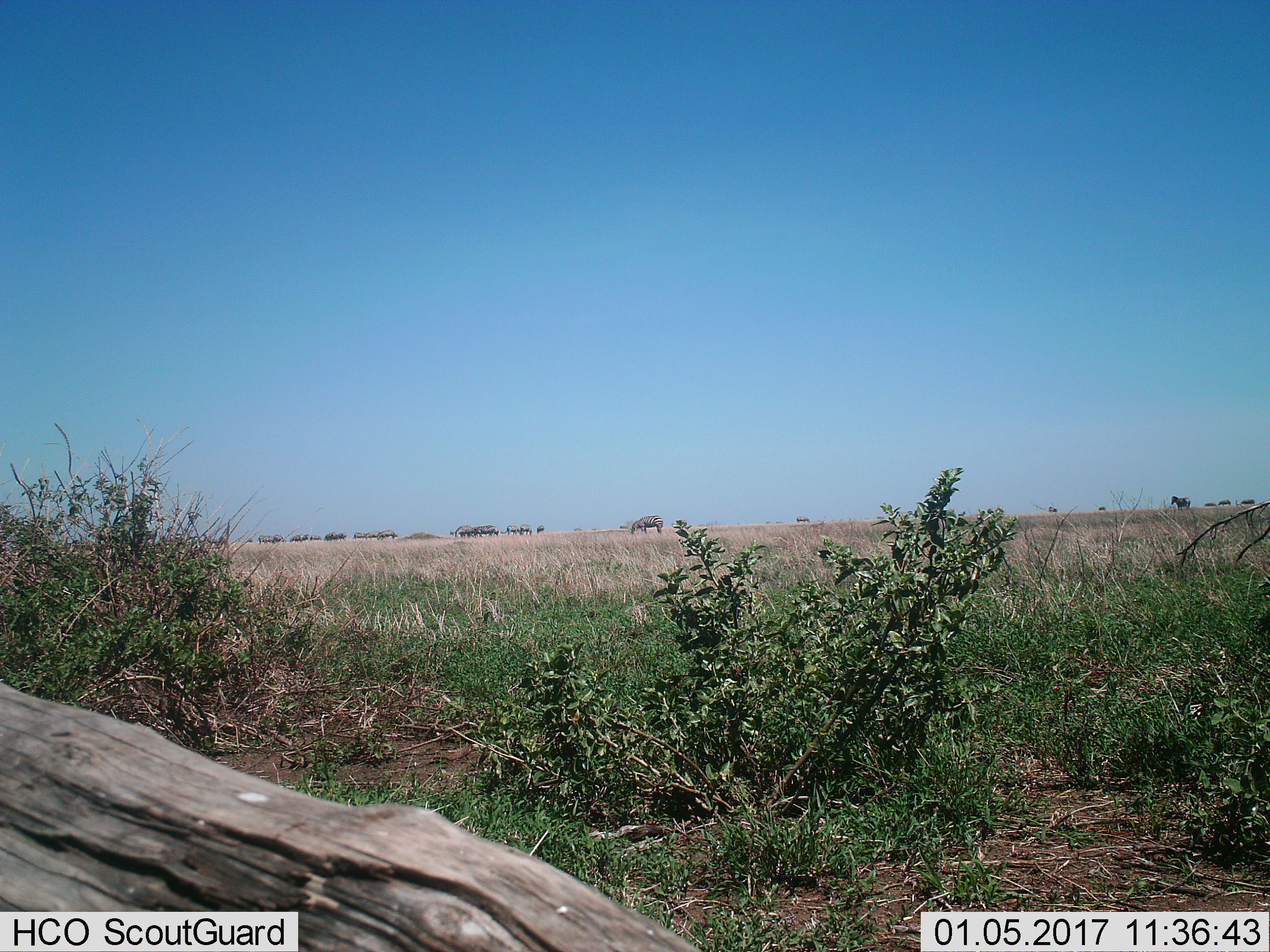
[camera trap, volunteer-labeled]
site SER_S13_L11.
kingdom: Animalia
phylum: Chordata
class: Mammalia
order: Perissodactyla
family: Equidae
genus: Equus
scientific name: Equus quagga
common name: plains zebra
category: zebraplains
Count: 11-50.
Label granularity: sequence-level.